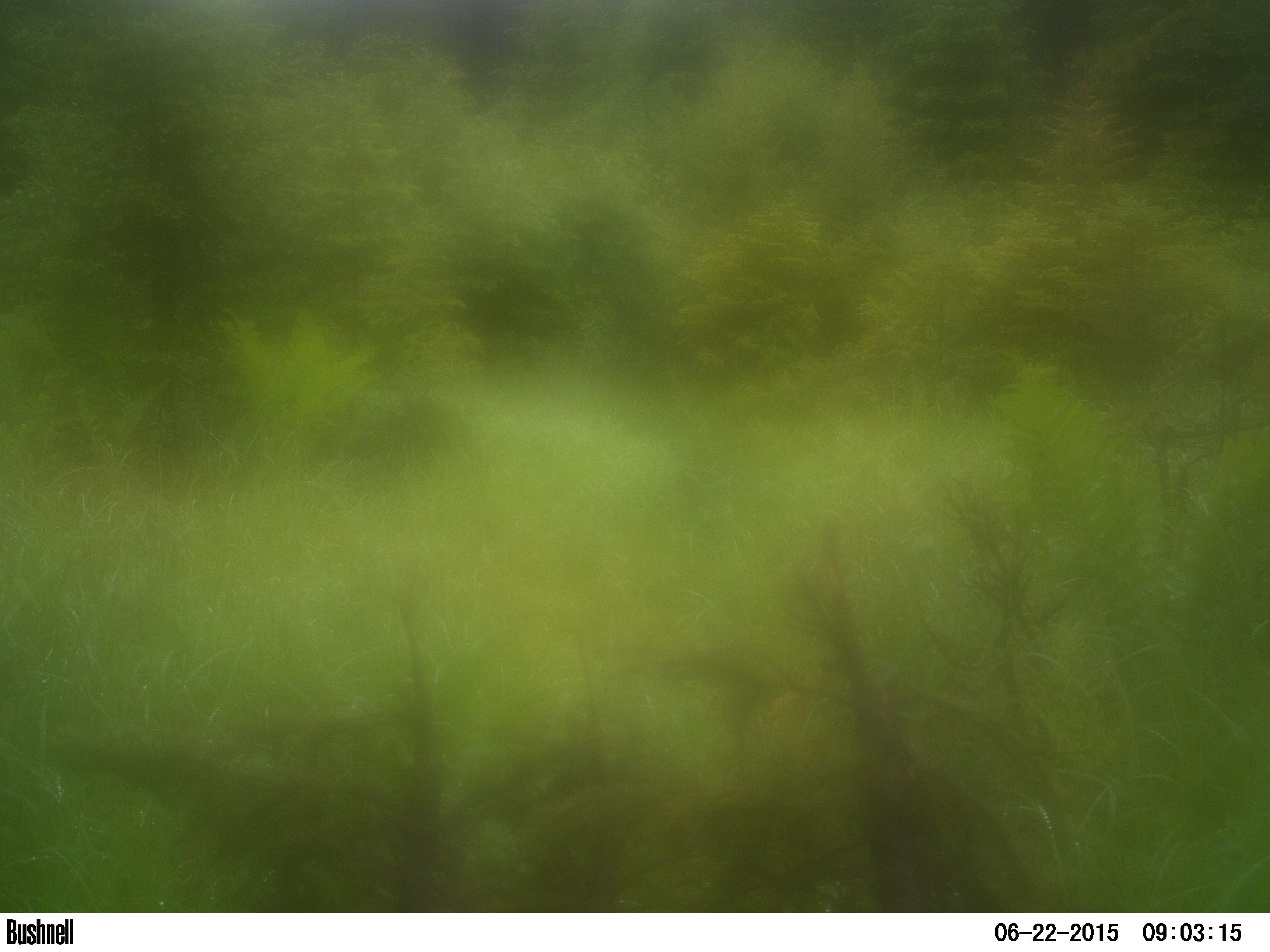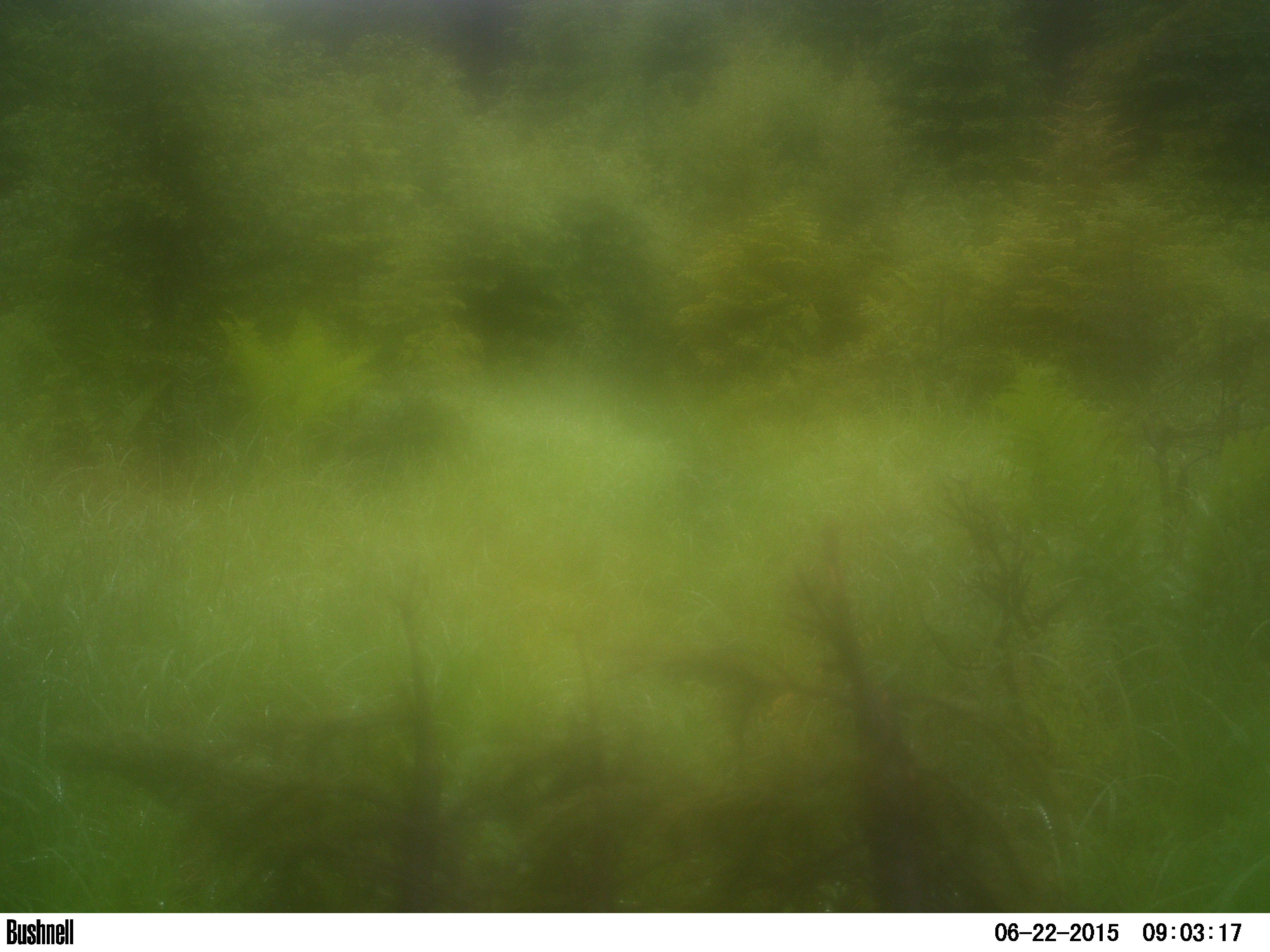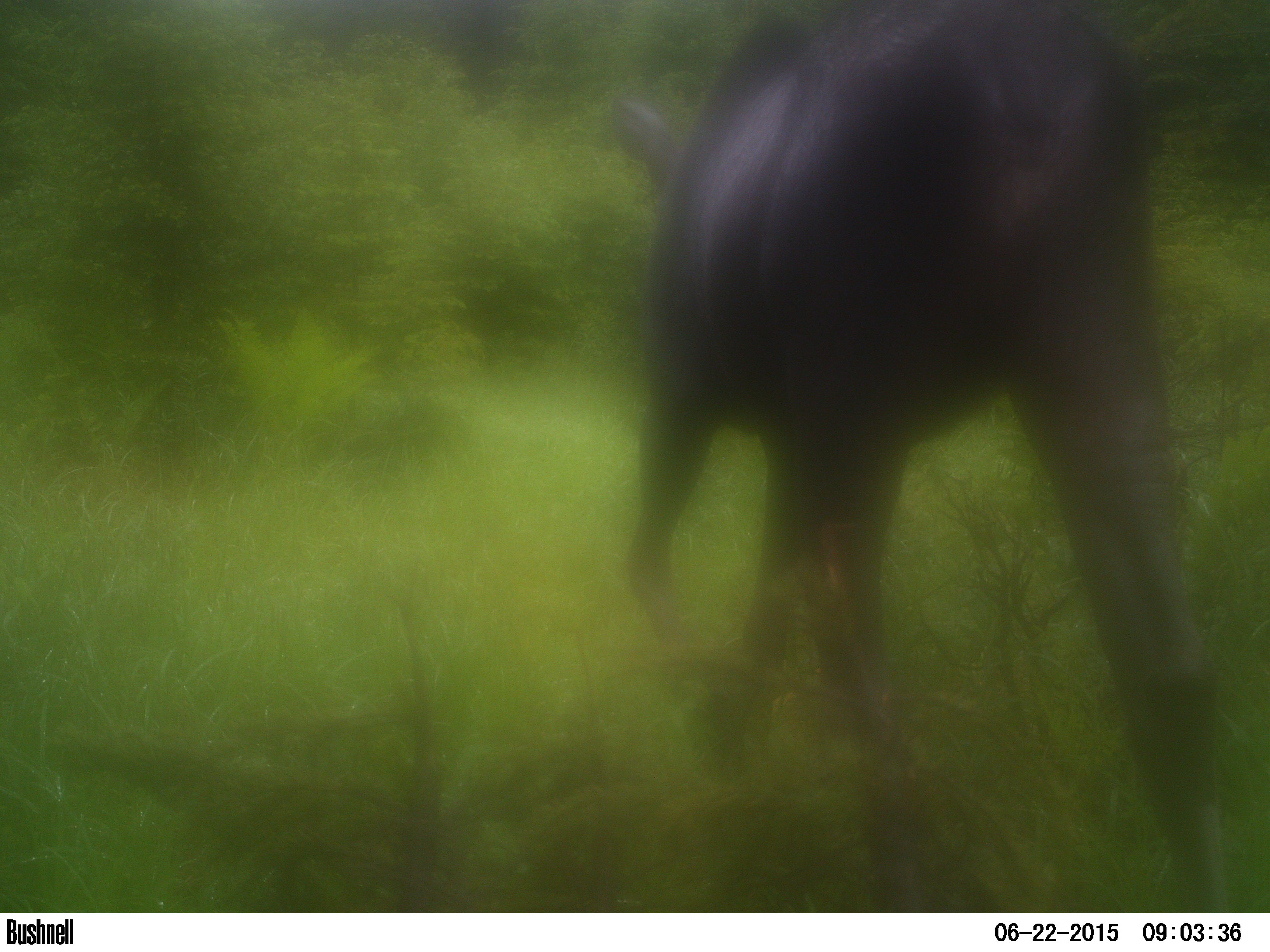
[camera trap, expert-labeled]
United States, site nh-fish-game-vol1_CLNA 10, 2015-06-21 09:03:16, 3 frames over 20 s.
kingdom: Animalia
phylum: Chordata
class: Mammalia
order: Artiodactyla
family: Cervidae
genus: Alces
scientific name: Alces alces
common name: moose